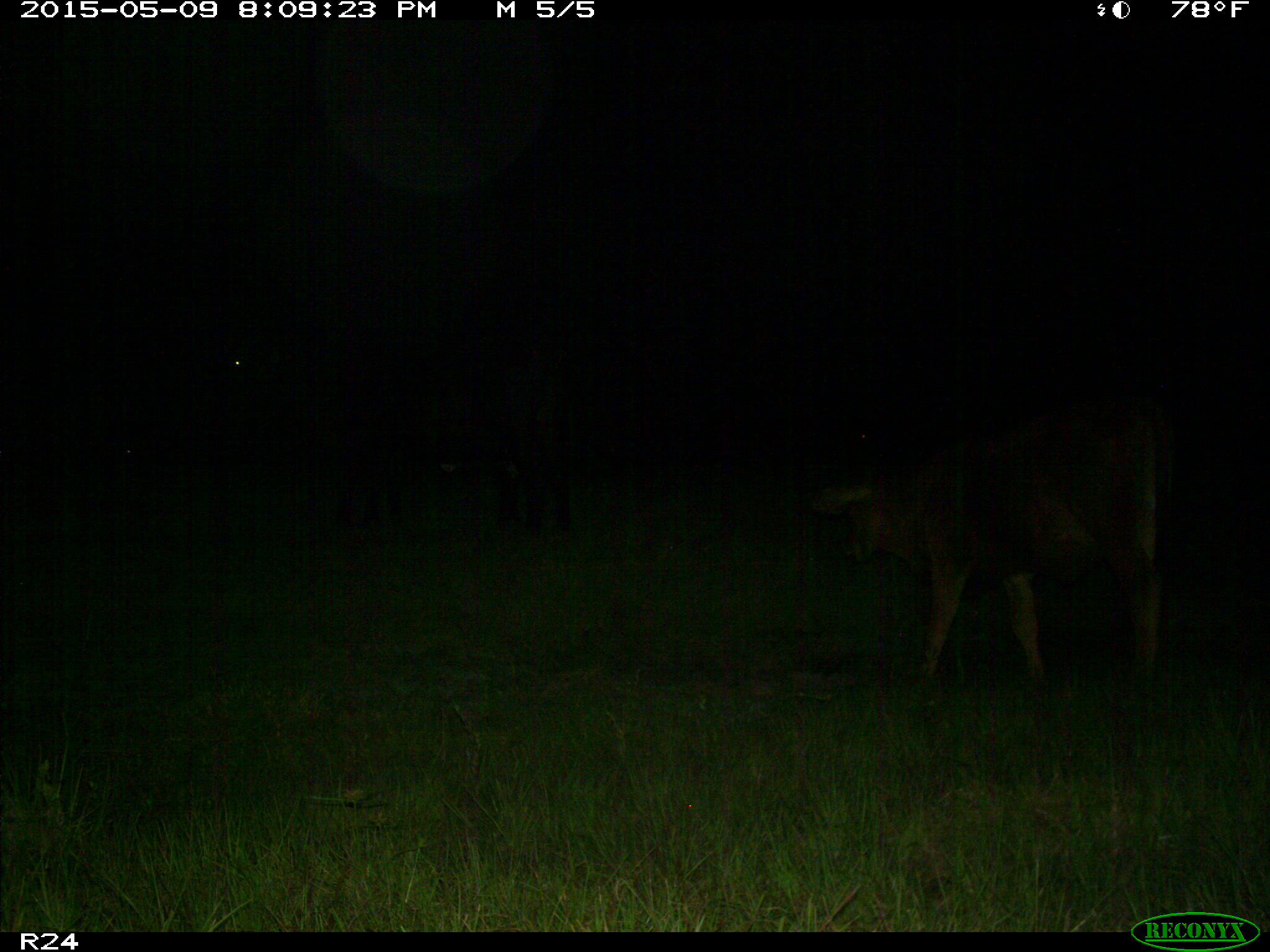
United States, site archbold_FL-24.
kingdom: Animalia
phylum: Chordata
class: Mammalia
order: Artiodactyla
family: Bovidae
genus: Bos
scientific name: Bos taurus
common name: domestic cow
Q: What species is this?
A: Bos taurus (domestic cow).